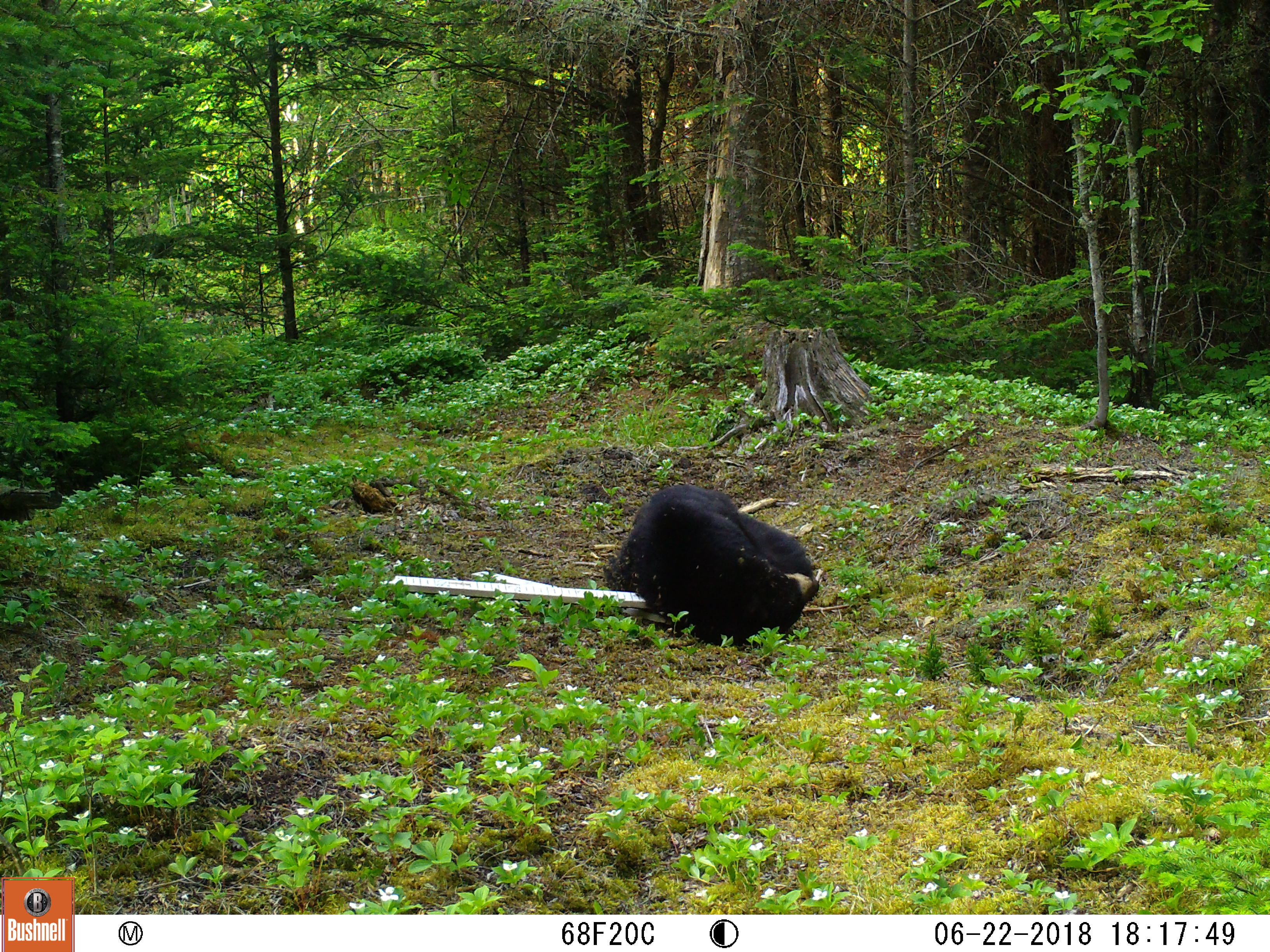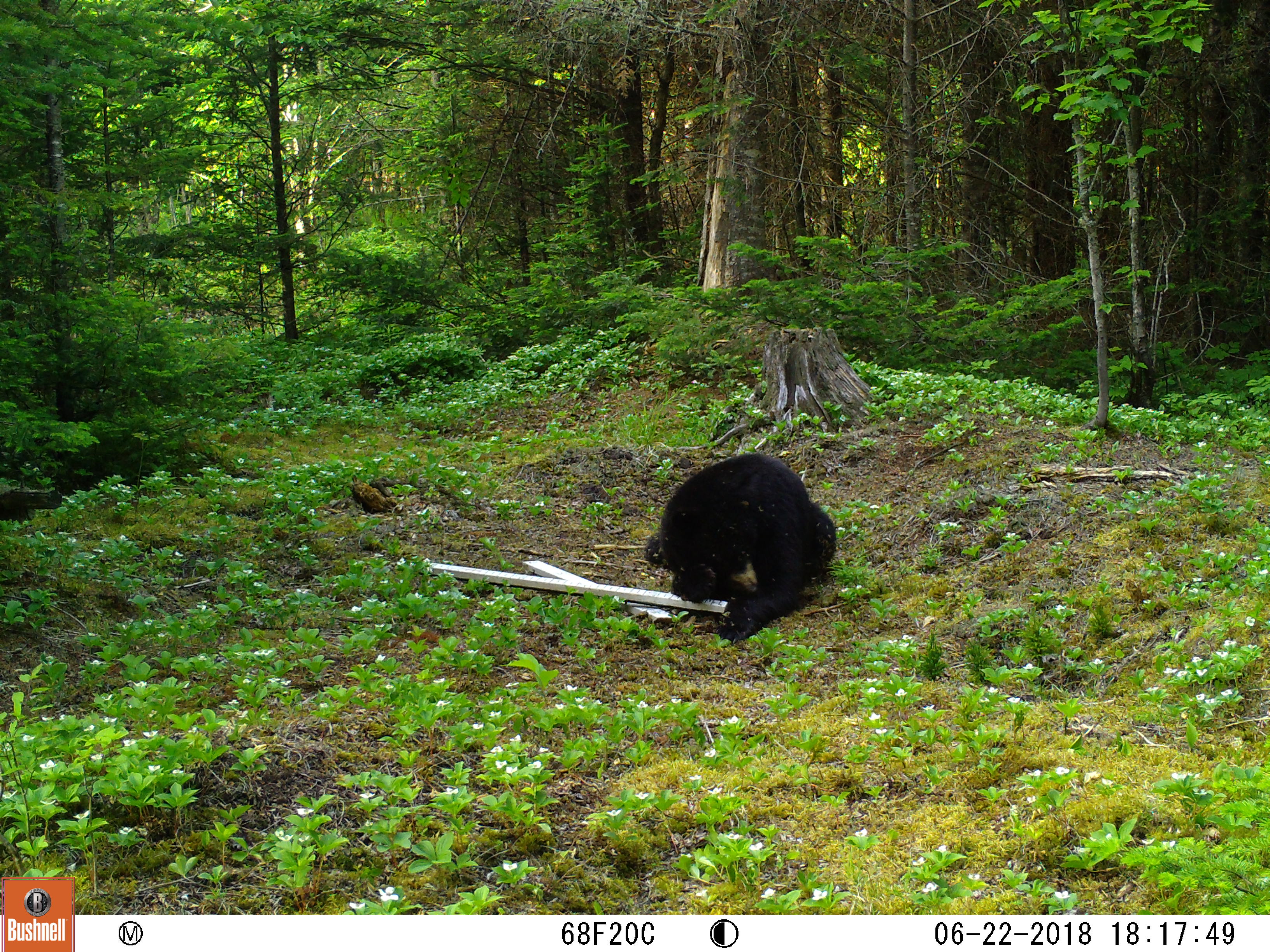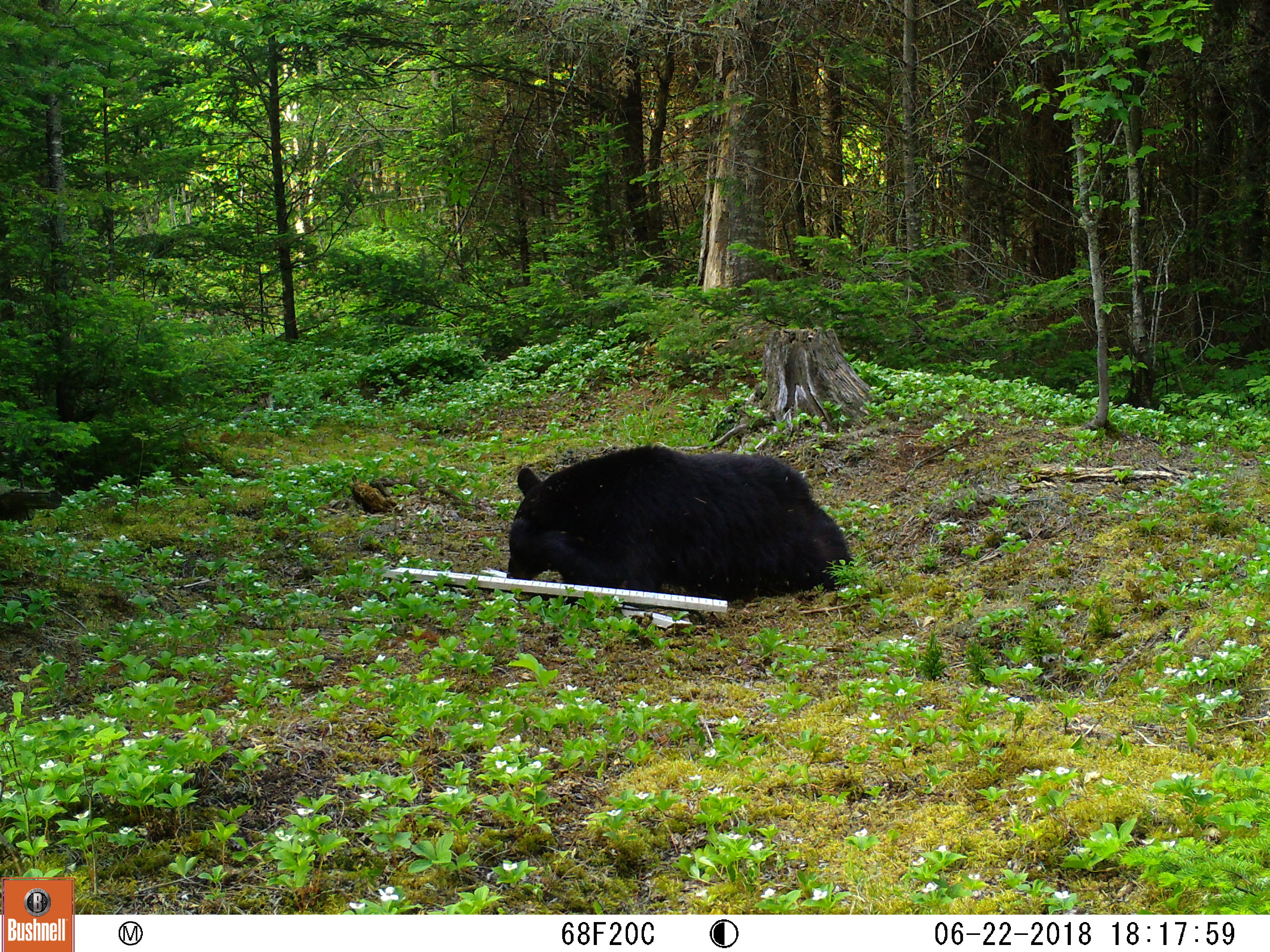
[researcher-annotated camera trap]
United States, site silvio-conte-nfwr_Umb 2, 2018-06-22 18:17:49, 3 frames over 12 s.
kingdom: Animalia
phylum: Chordata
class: Mammalia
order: Carnivora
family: Ursidae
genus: Ursus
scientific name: Ursus americanus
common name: black bear